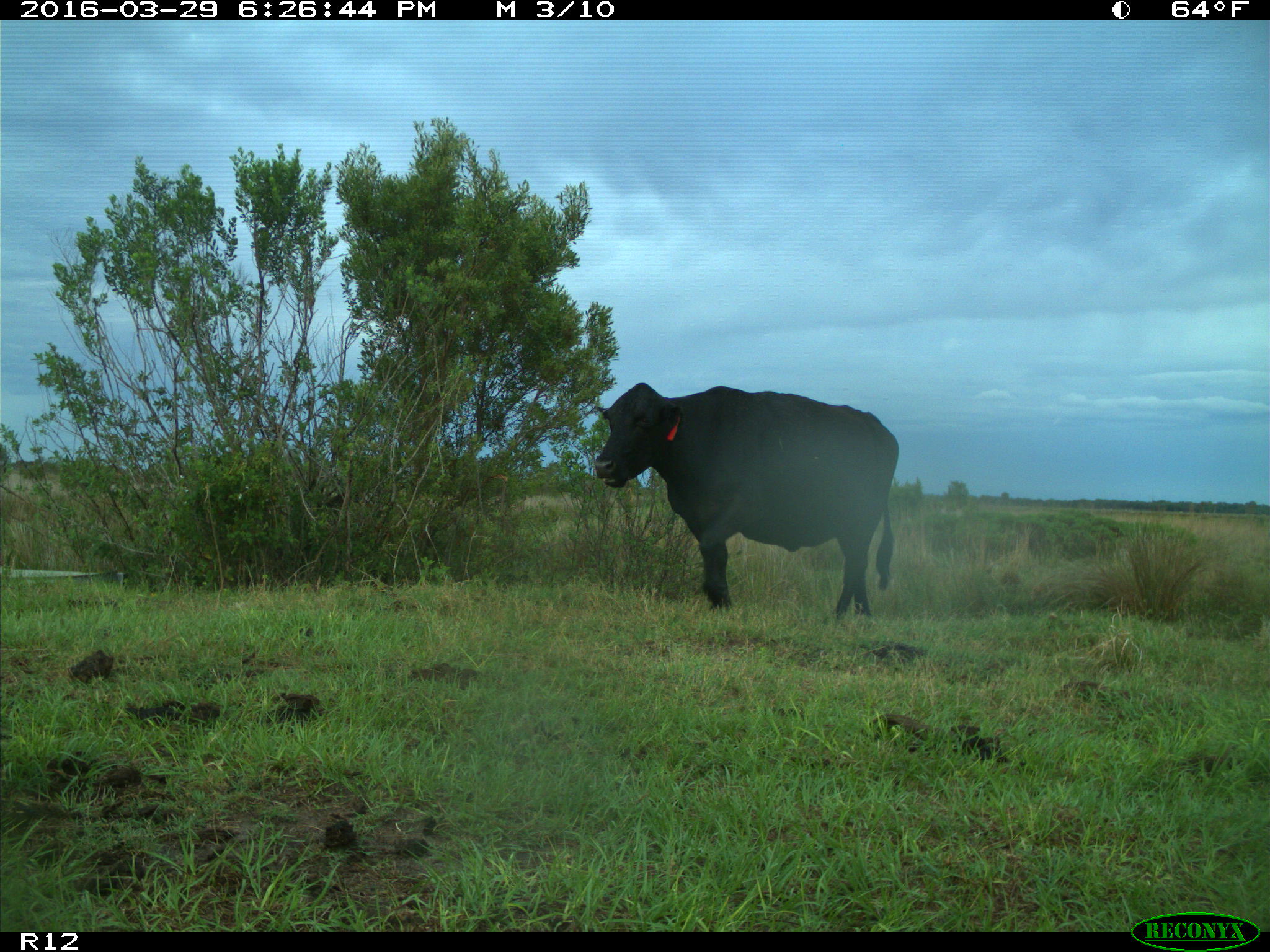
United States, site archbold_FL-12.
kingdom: Animalia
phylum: Chordata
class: Mammalia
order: Artiodactyla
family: Bovidae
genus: Bos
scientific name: Bos taurus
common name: domestic cow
Bos taurus (domestic cow).